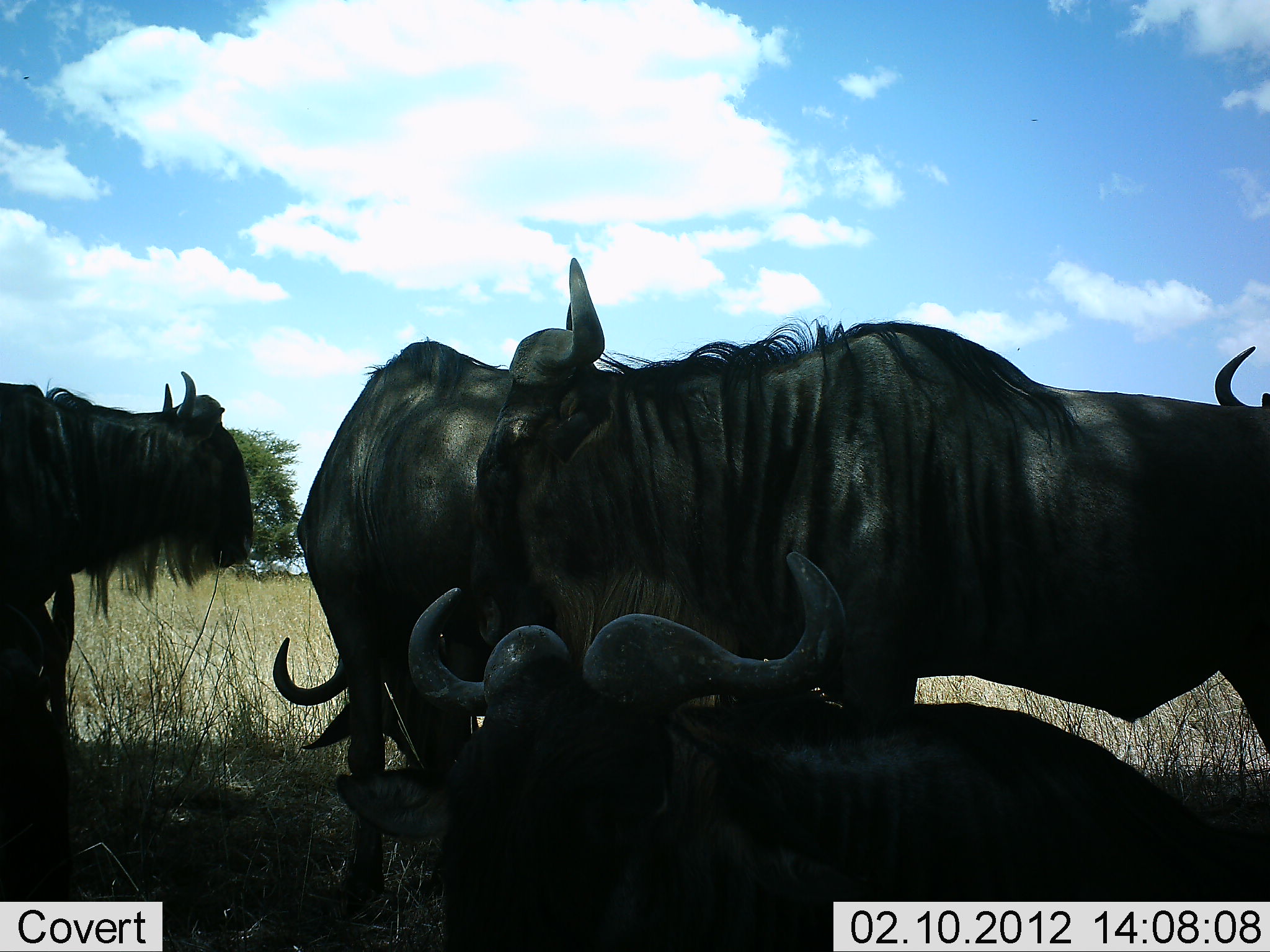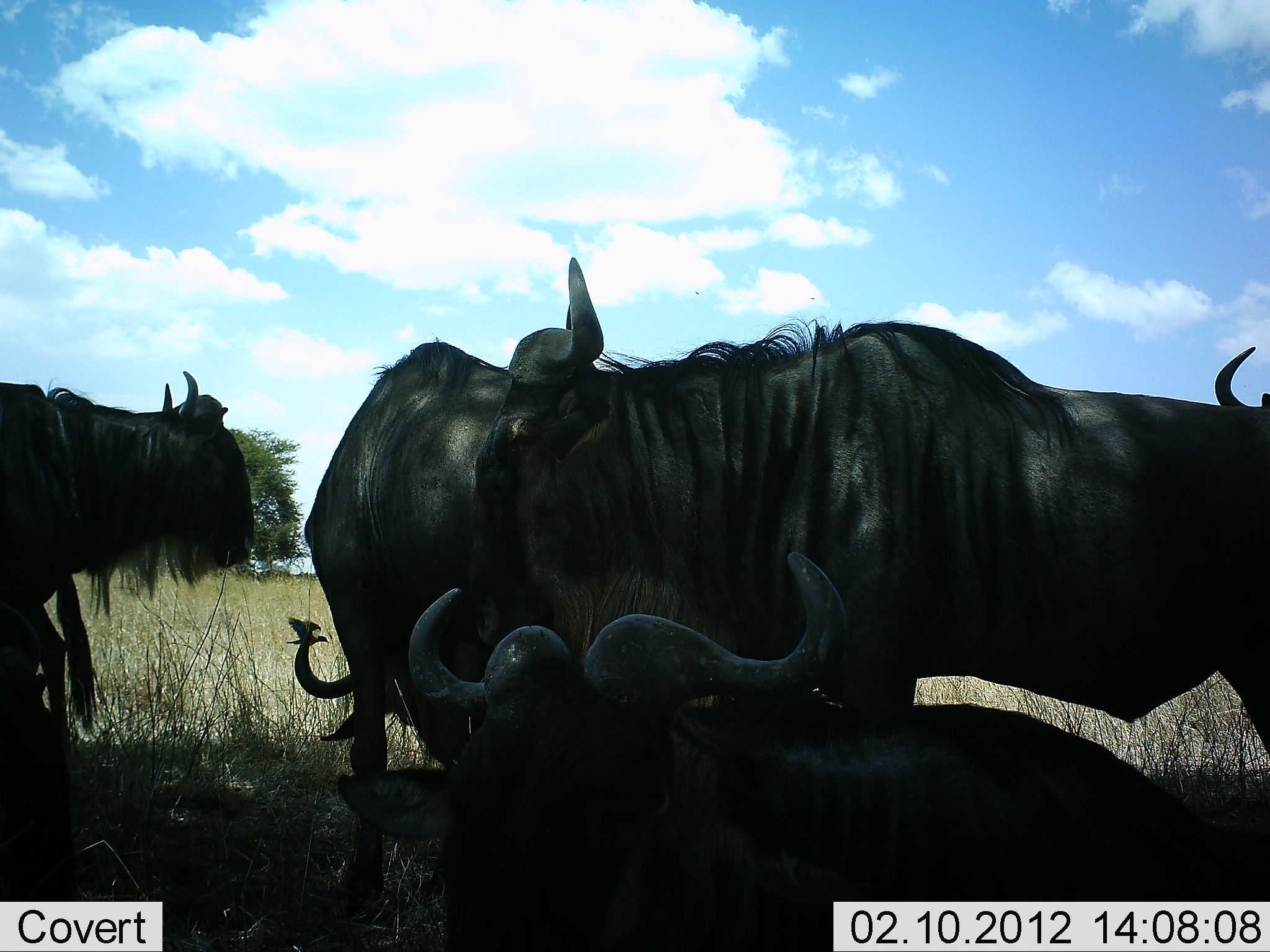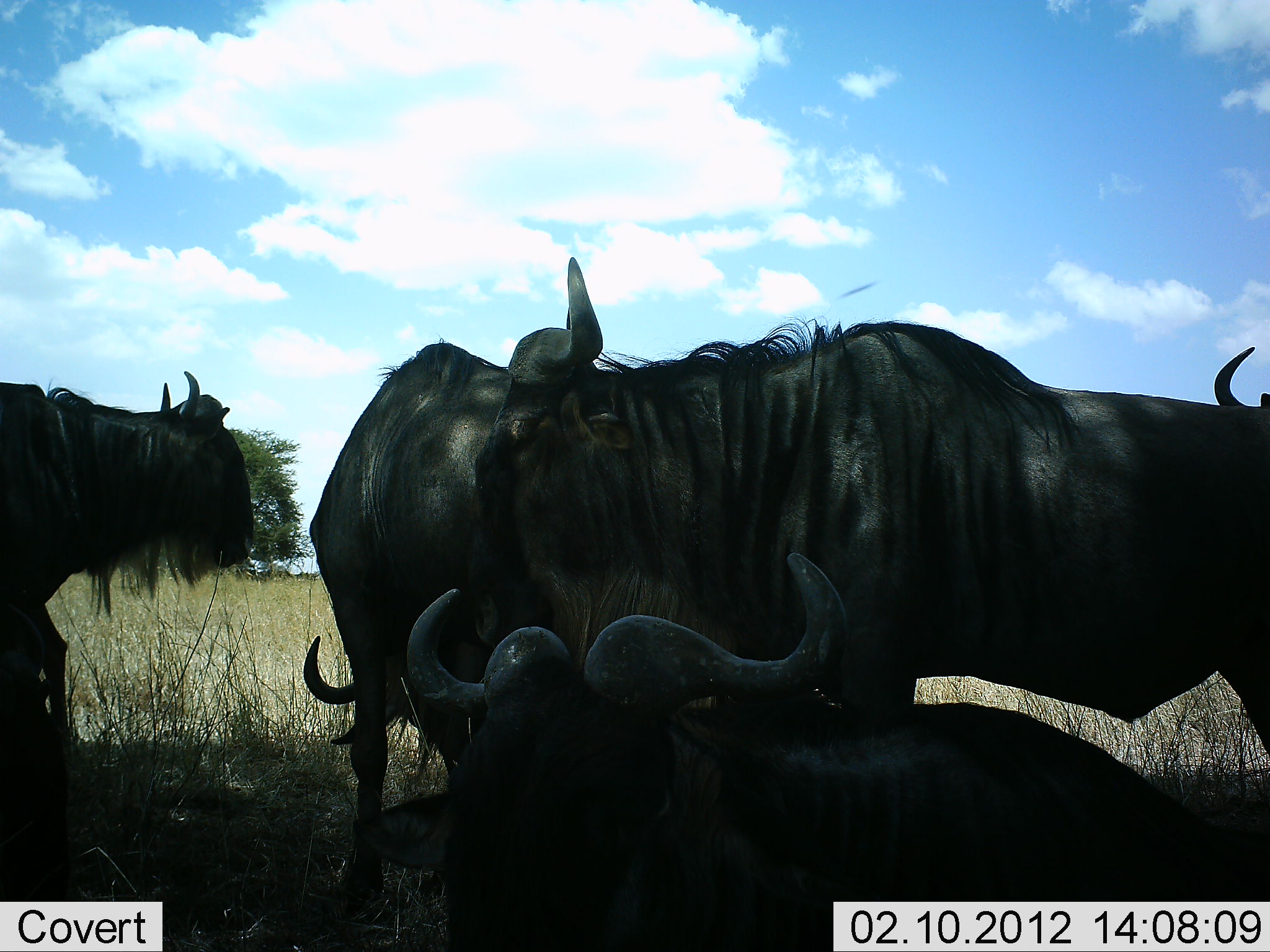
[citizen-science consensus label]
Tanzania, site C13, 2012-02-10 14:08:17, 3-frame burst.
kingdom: Animalia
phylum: Chordata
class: Mammalia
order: Artiodactyla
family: Bovidae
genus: Connochaetes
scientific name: Connochaetes taurinus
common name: blue wildebeest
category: wildebeest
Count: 6.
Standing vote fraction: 93%.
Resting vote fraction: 86%.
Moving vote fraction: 7%.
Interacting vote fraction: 0%.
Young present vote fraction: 0%.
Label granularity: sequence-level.